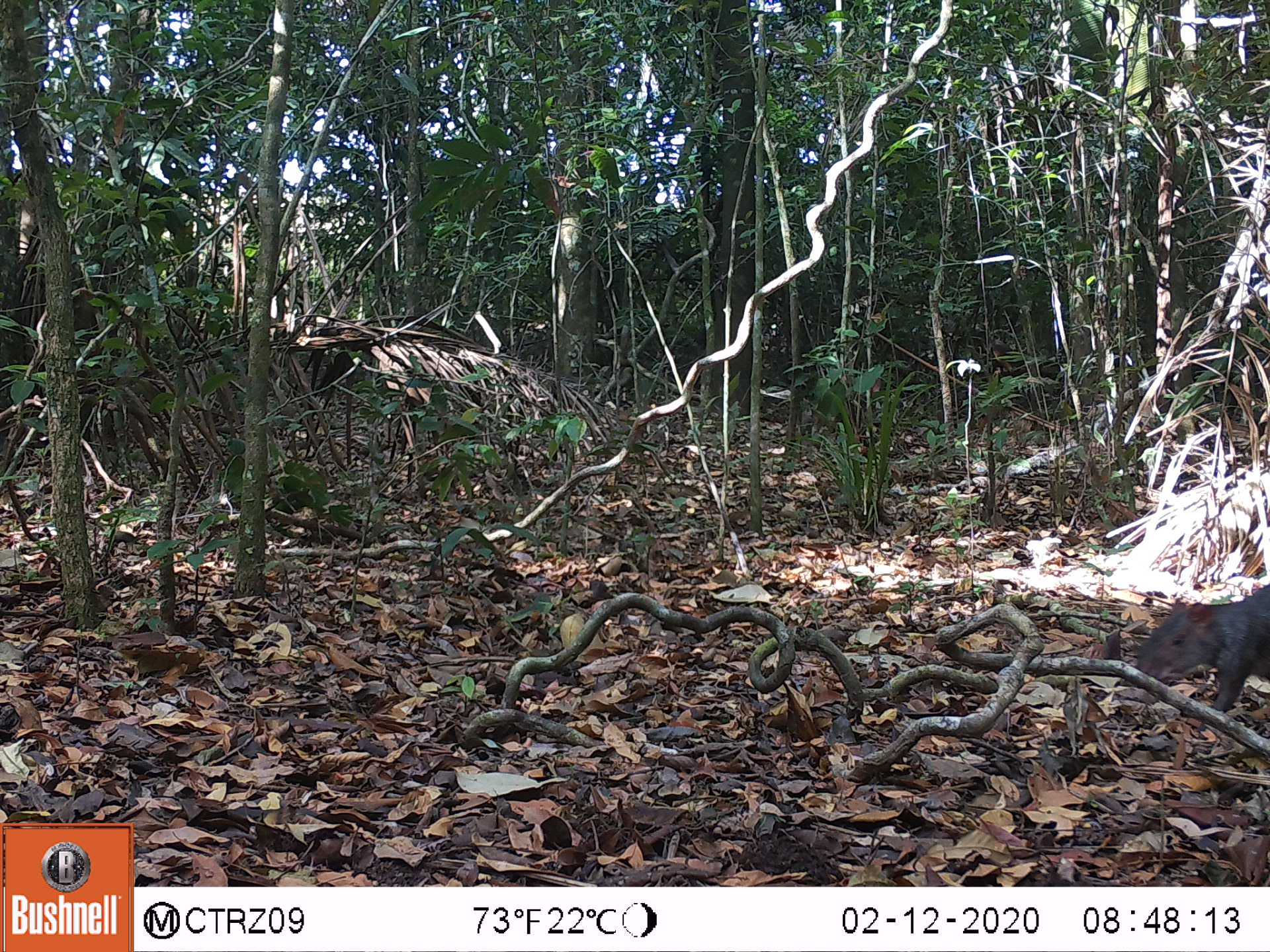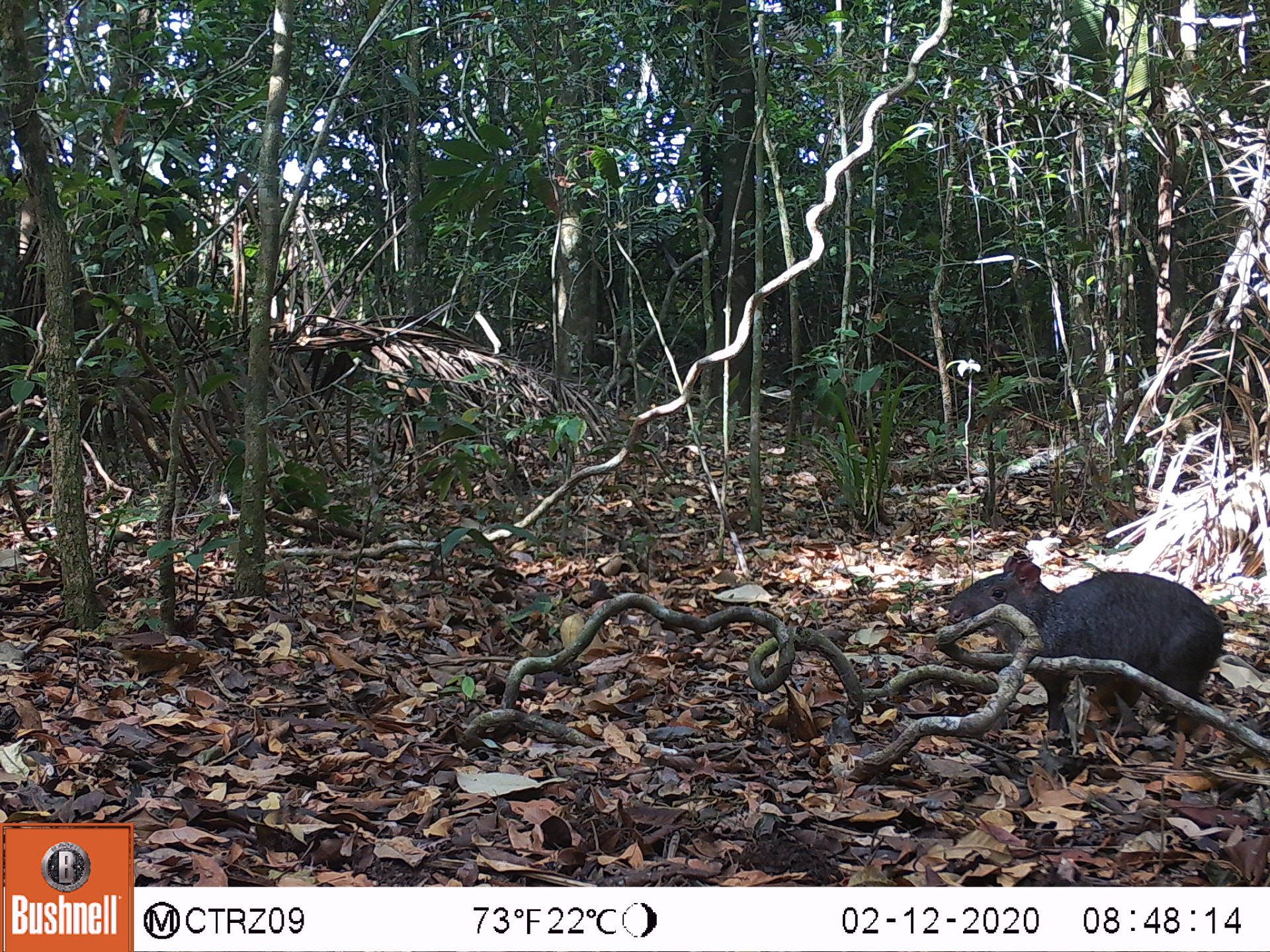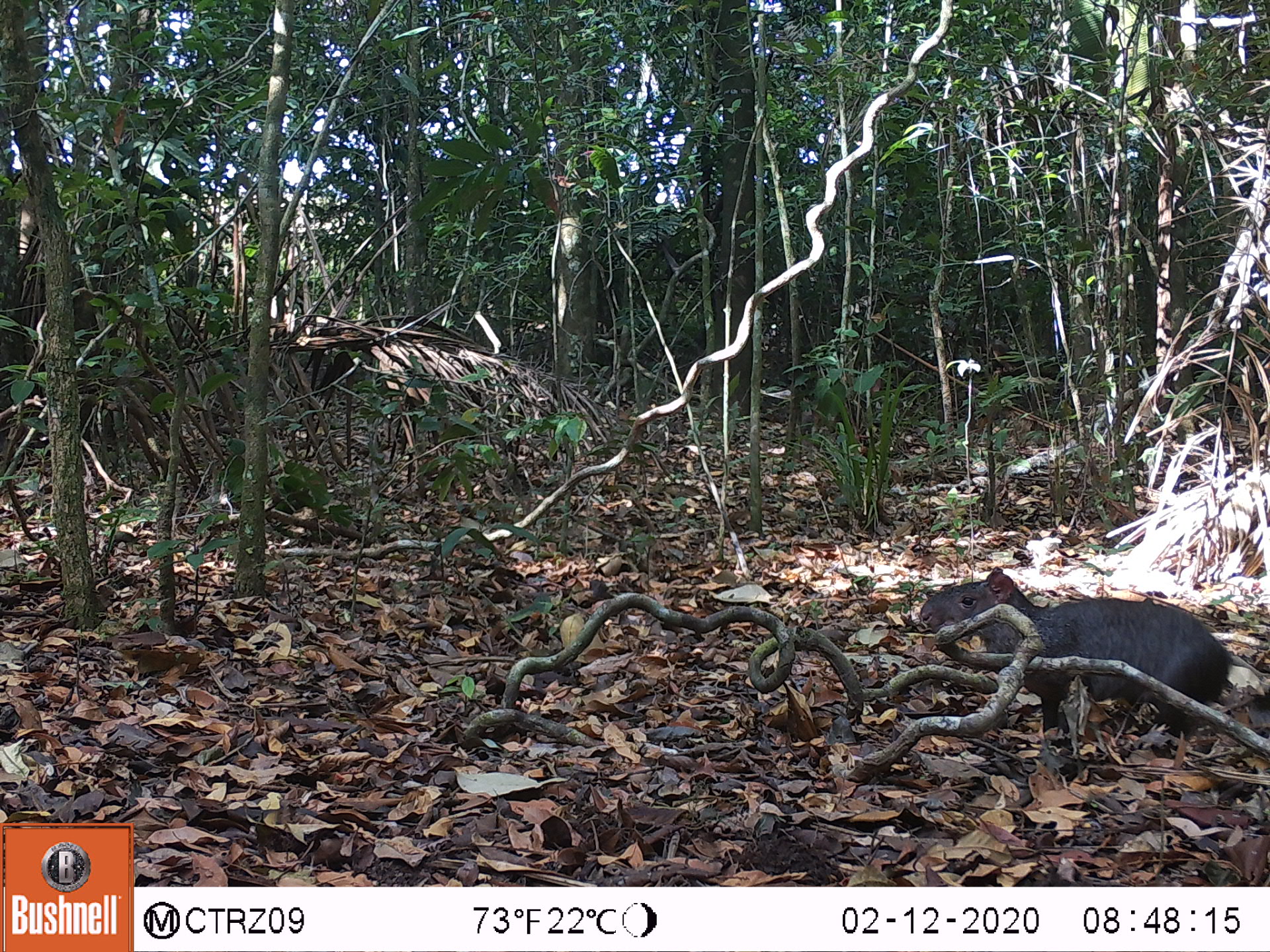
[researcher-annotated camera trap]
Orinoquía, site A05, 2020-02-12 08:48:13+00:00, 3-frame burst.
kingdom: Animalia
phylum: Chordata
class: Mammalia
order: Rodentia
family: Dasyproctidae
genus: Dasyprocta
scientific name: Dasyprocta fuliginosa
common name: black agouti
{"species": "black agouti (Dasyprocta fuliginosa)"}